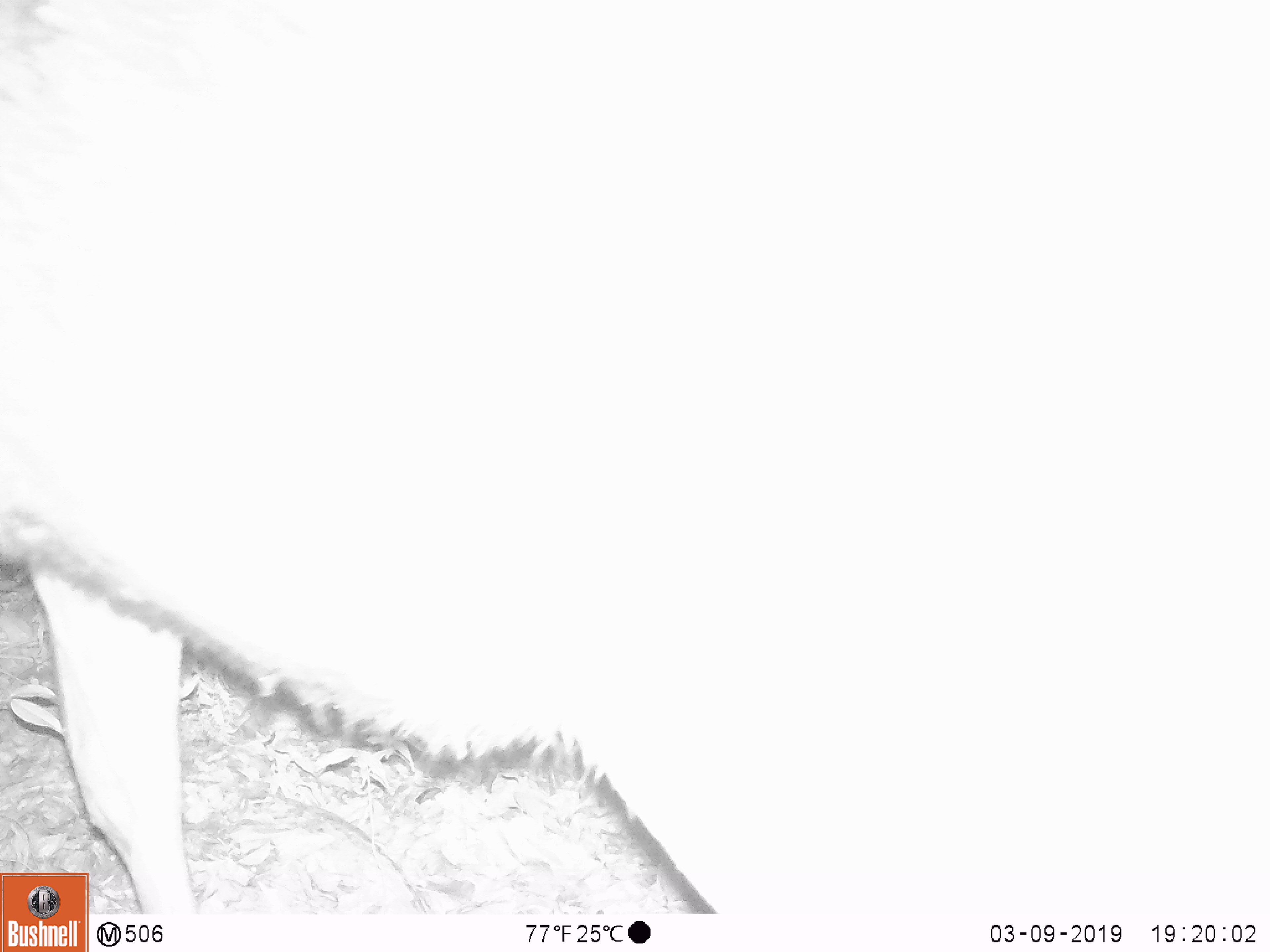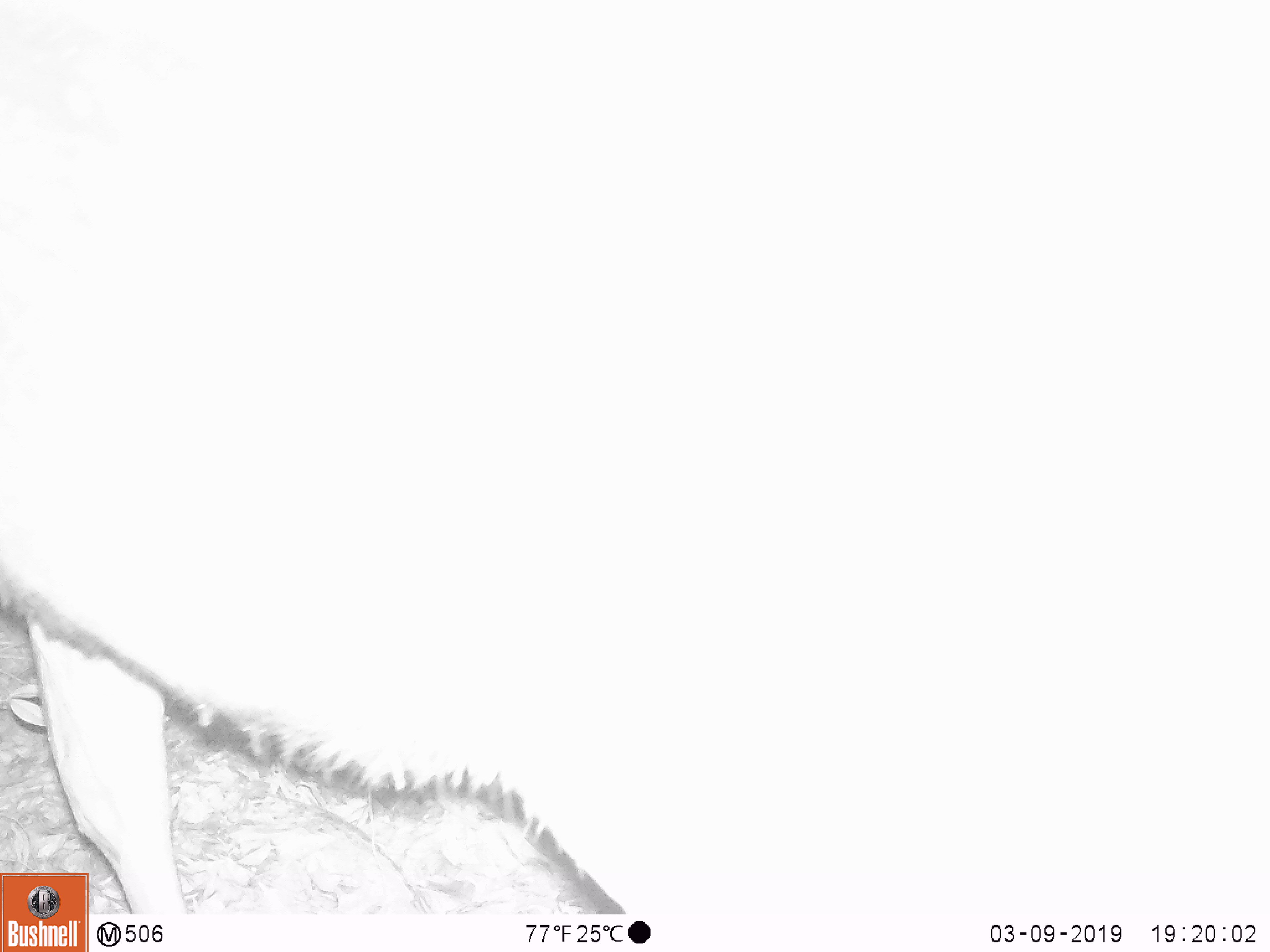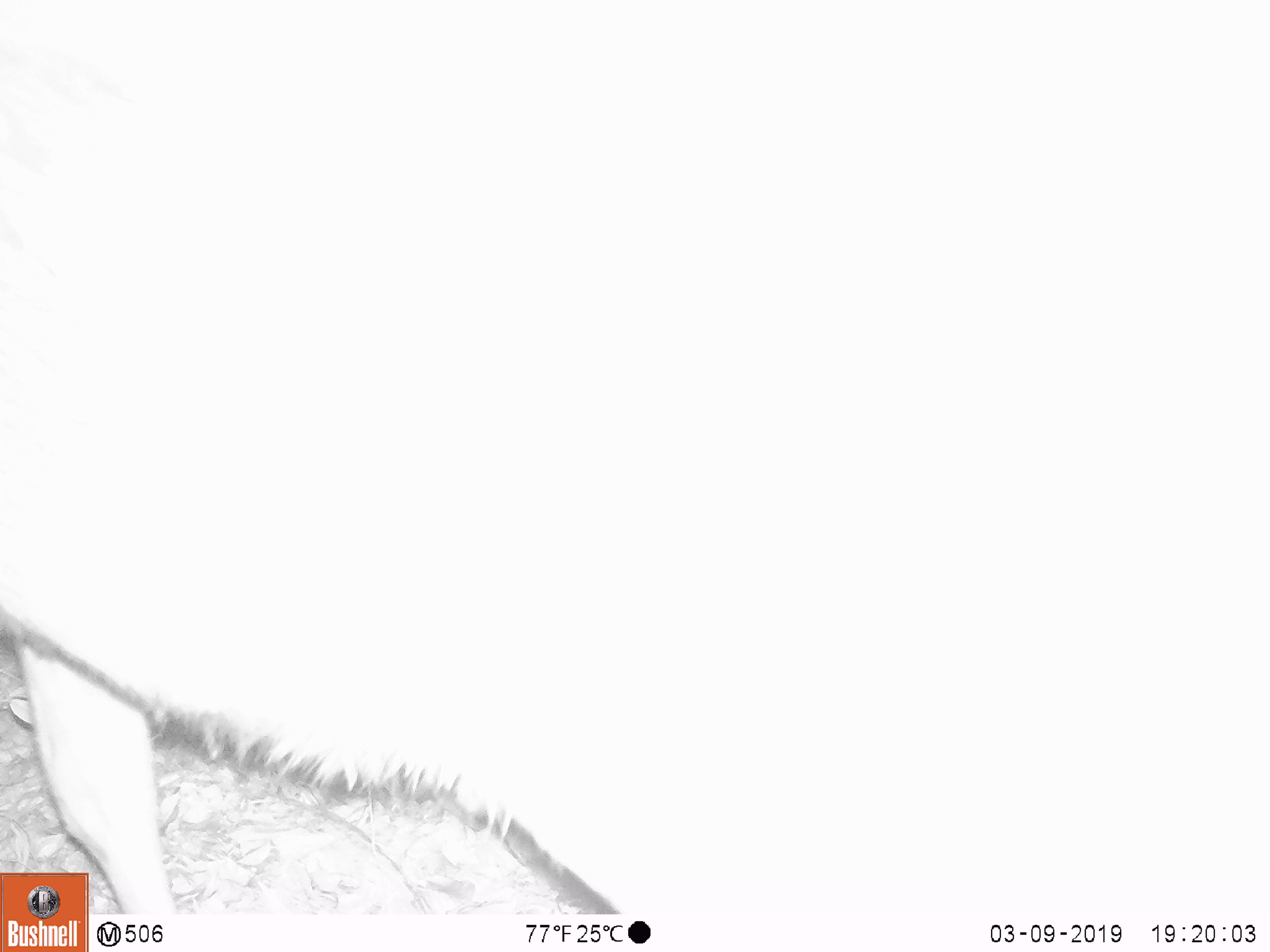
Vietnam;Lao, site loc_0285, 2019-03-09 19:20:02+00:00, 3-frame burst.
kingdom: Animalia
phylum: Chordata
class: Mammalia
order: Artiodactyla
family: Cervidae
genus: Rusa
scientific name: Rusa unicolor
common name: sambar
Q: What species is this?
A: Sambar (Rusa unicolor).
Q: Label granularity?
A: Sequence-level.